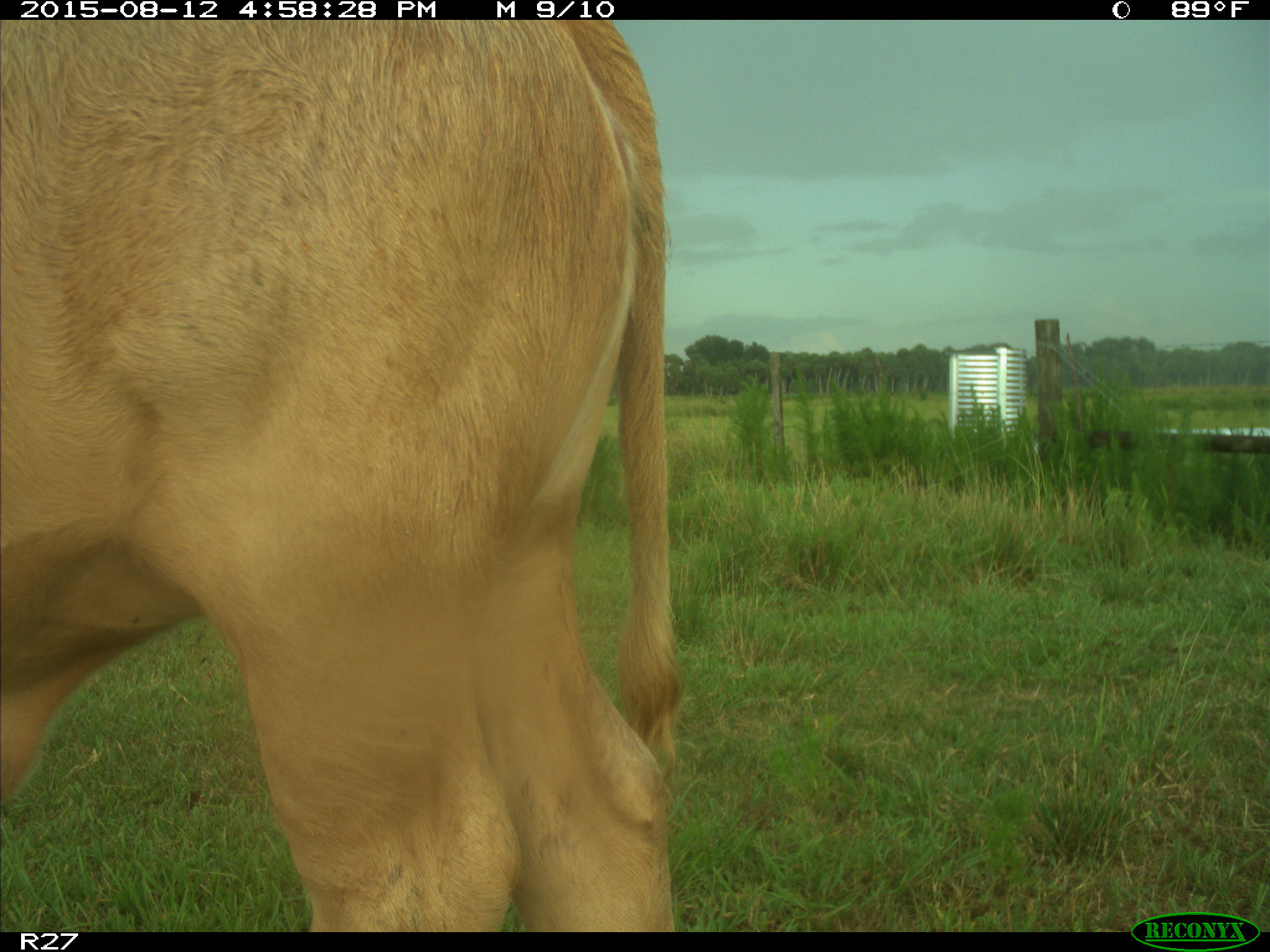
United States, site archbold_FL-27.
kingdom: Animalia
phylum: Chordata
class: Mammalia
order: Artiodactyla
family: Bovidae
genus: Bos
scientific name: Bos taurus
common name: domestic cow